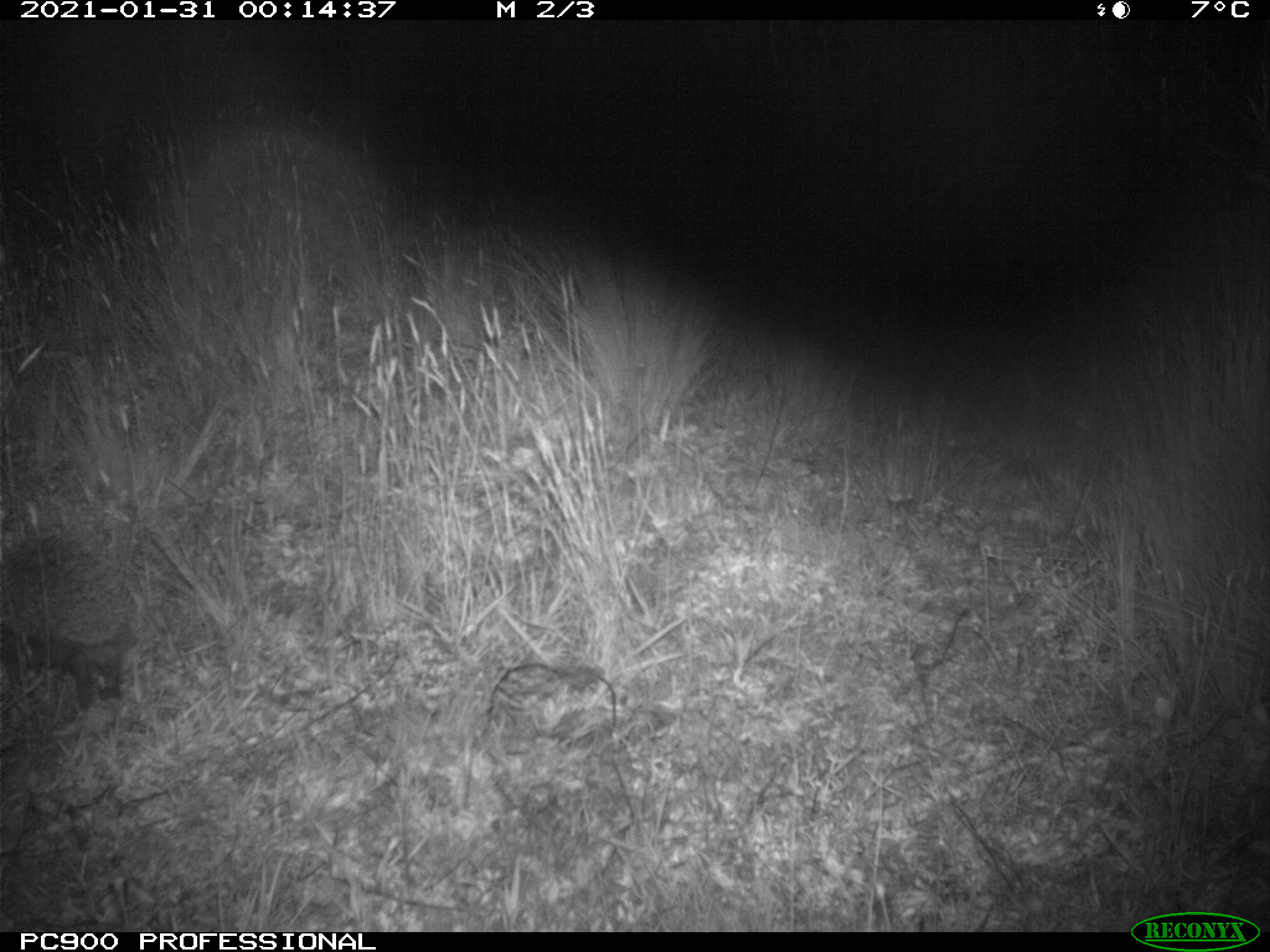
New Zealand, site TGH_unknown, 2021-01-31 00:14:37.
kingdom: Animalia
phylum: Chordata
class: Mammalia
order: Eulipotyphla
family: Erinaceidae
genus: Erinaceus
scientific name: Erinaceus europaeus europaeus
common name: european hedgehog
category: hedgehog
Hedgehog (european hedgehog) (Erinaceus europaeus europaeus).